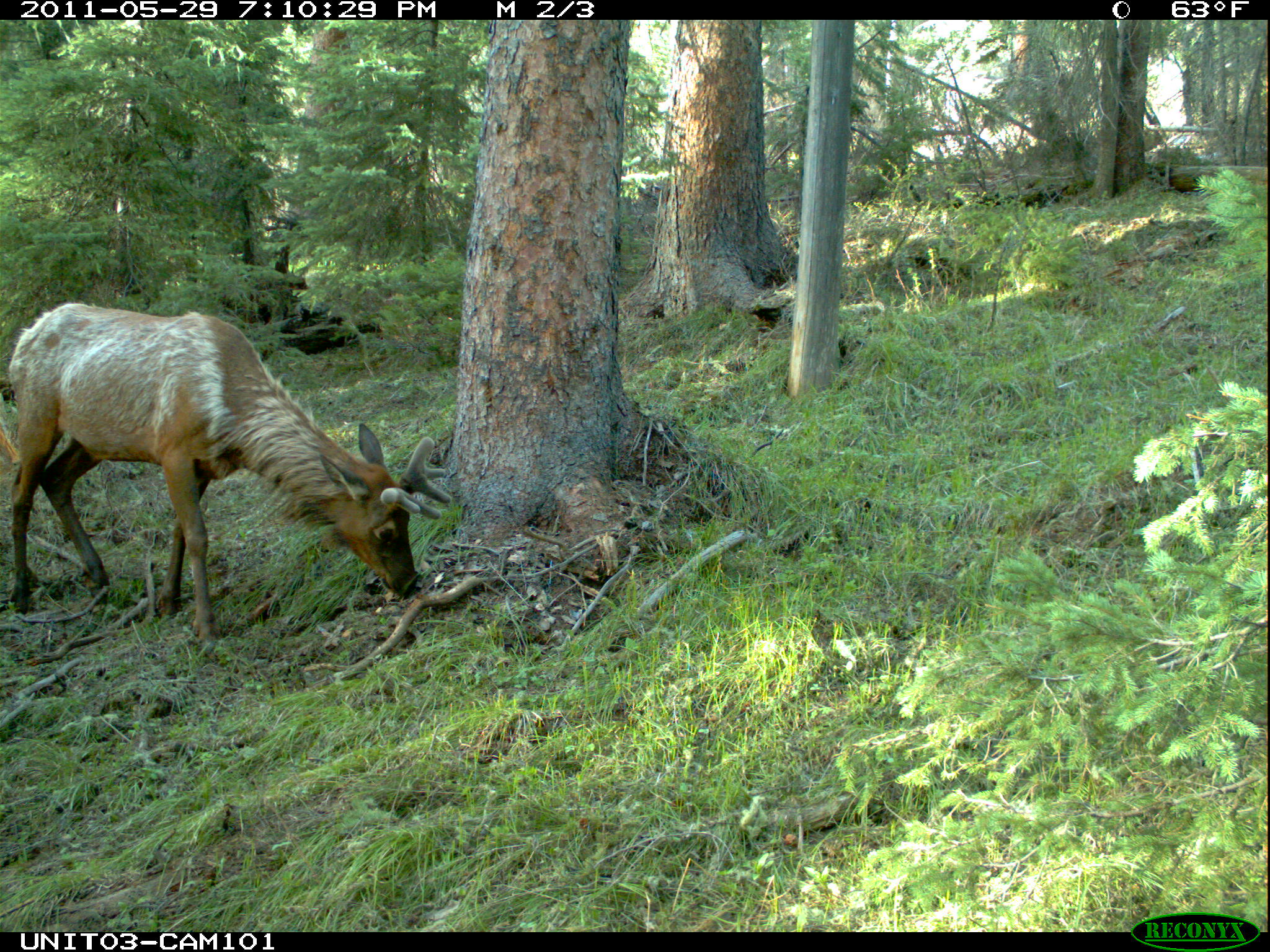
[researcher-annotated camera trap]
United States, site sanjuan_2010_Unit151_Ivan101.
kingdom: Animalia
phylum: Chordata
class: Mammalia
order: Artiodactyla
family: Cervidae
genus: Cervus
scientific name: Cervus elaphus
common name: red deer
Cervus elaphus (red deer).